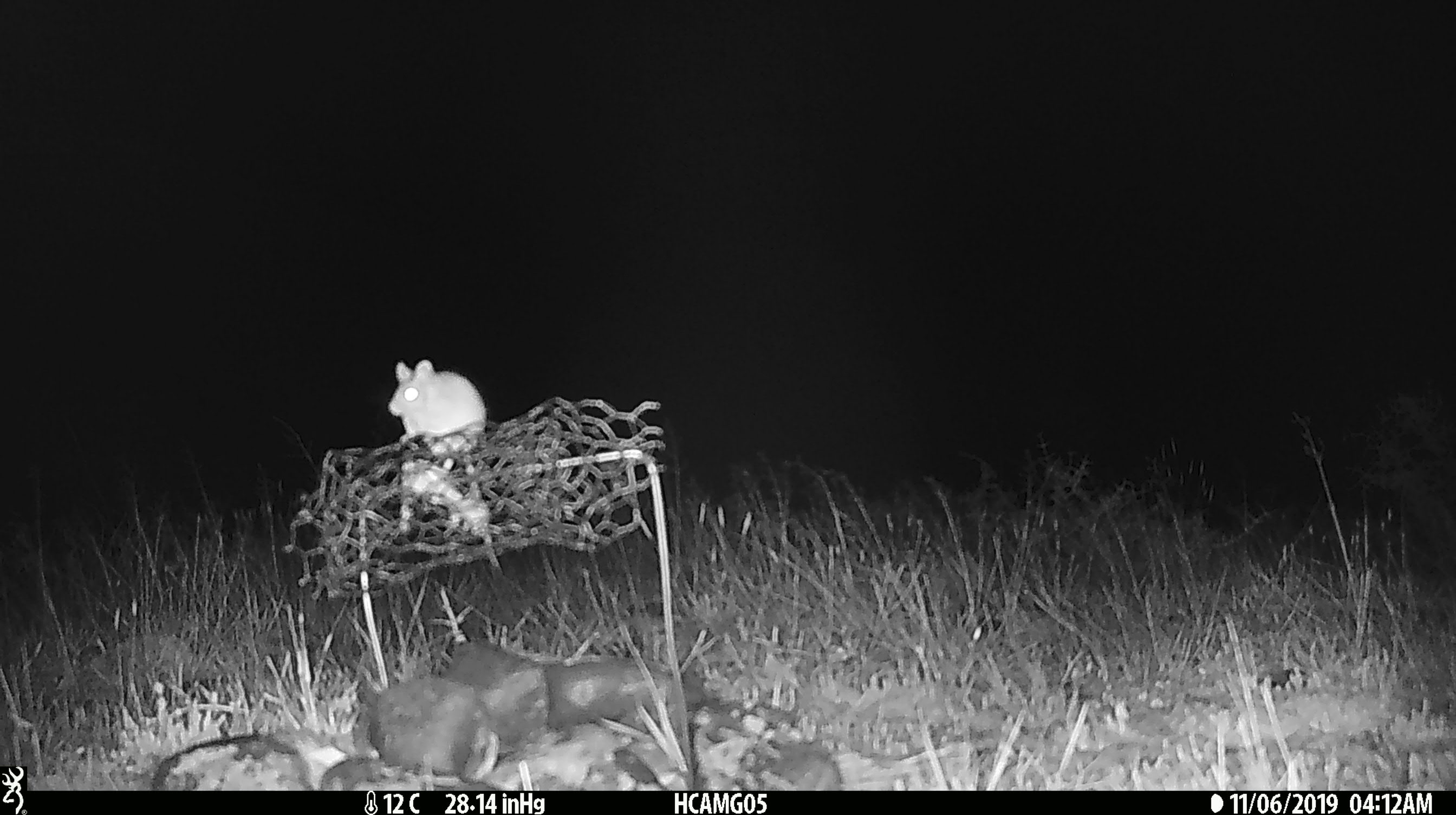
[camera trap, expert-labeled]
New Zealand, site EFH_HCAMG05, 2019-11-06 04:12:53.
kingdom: Animalia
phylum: Chordata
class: Mammalia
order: Rodentia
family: Muridae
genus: Mus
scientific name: Mus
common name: mouse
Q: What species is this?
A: Mouse (Mus).